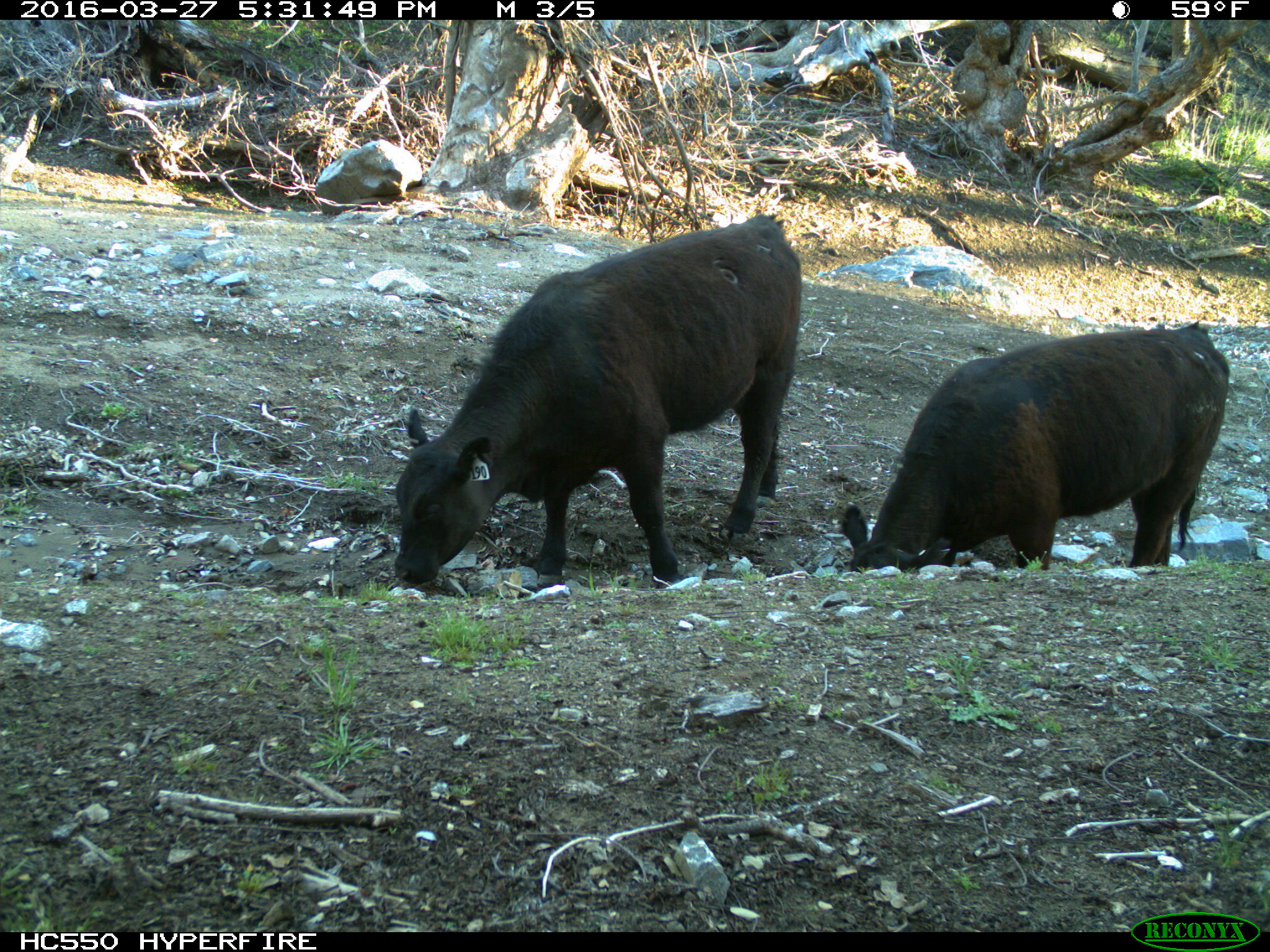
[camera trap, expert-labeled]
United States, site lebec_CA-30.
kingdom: Animalia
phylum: Chordata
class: Mammalia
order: Artiodactyla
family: Bovidae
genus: Bos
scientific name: Bos taurus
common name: domestic cow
Bos taurus (domestic cow).